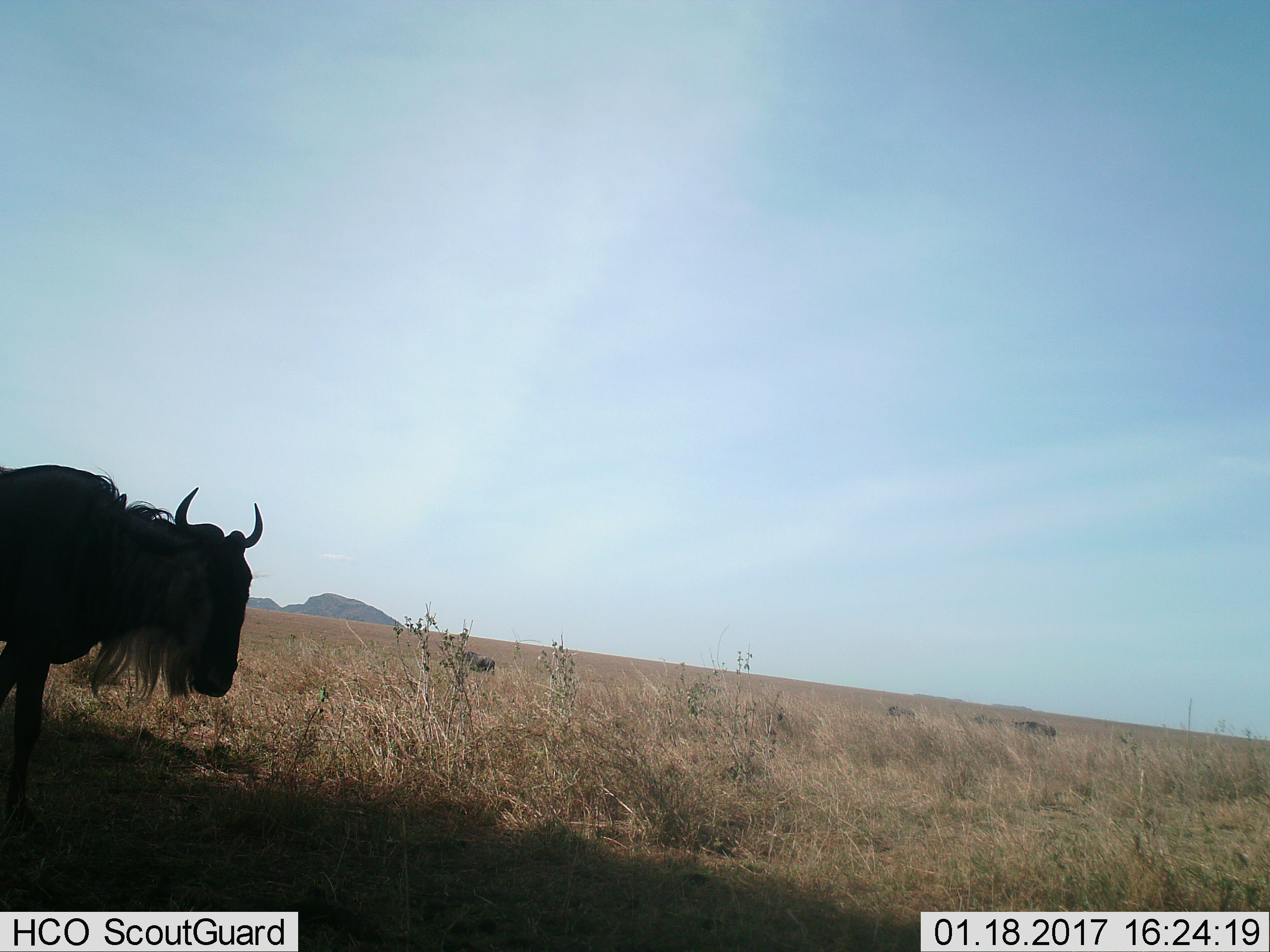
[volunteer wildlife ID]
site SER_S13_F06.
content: unidentified animal